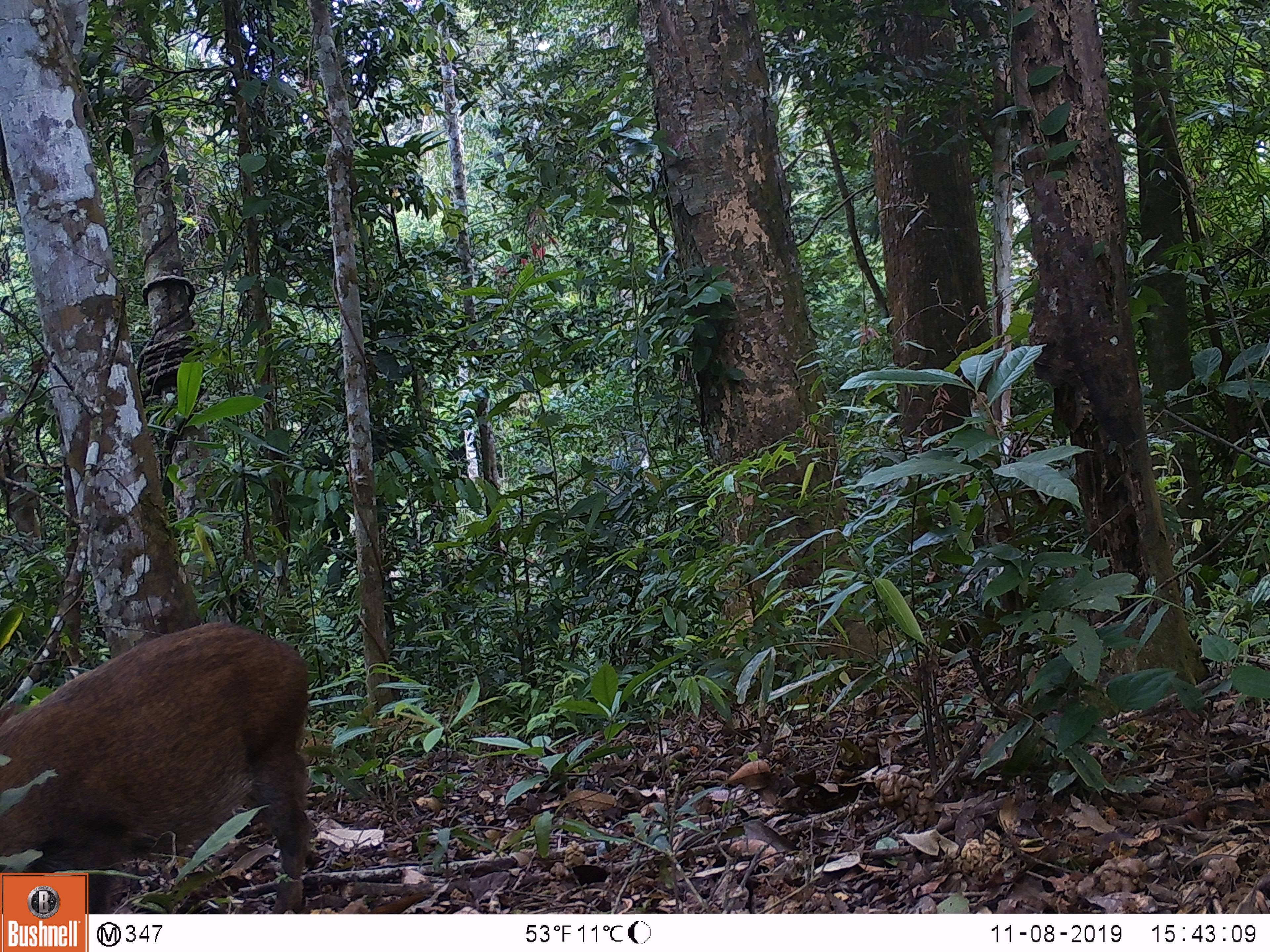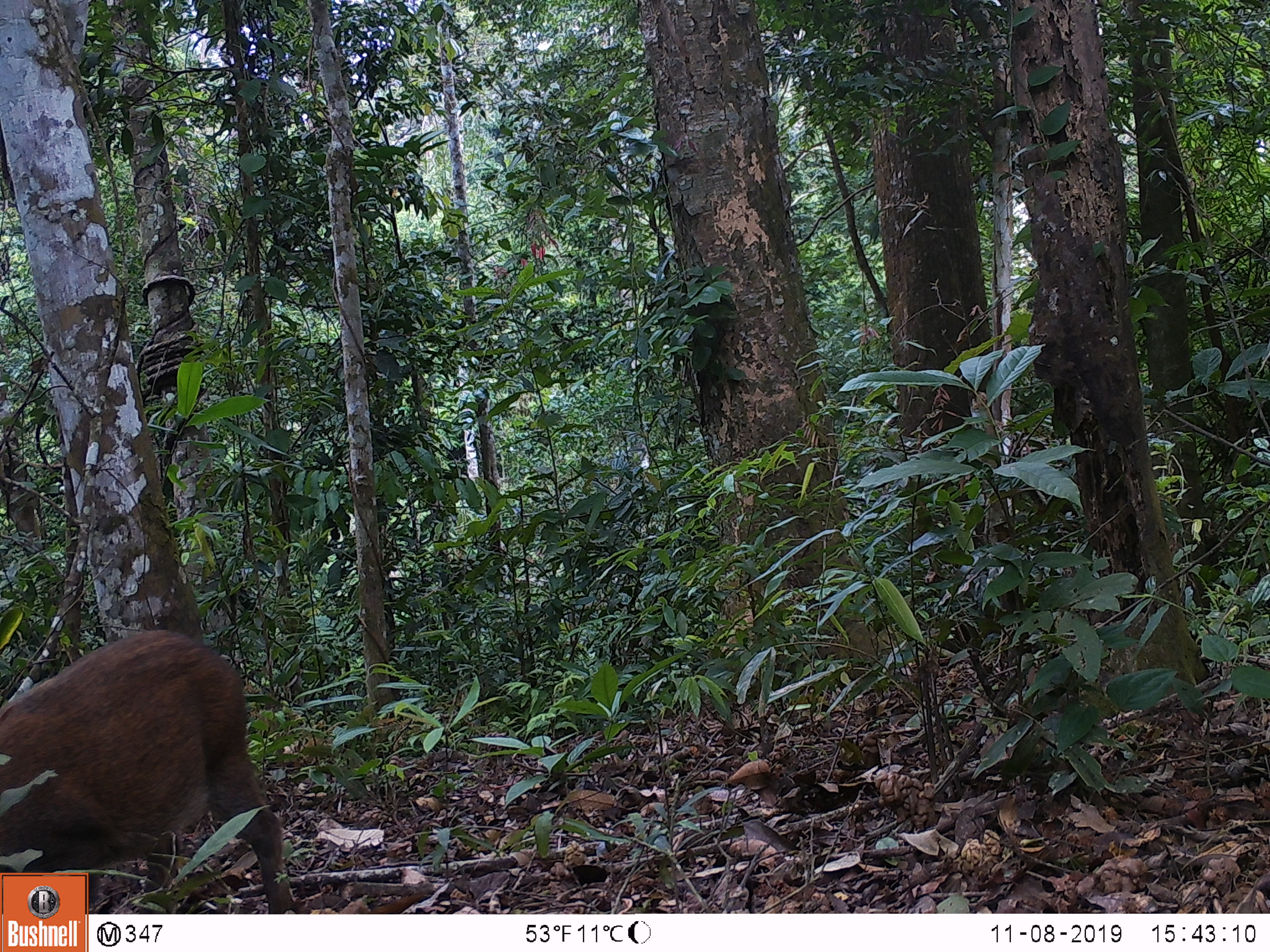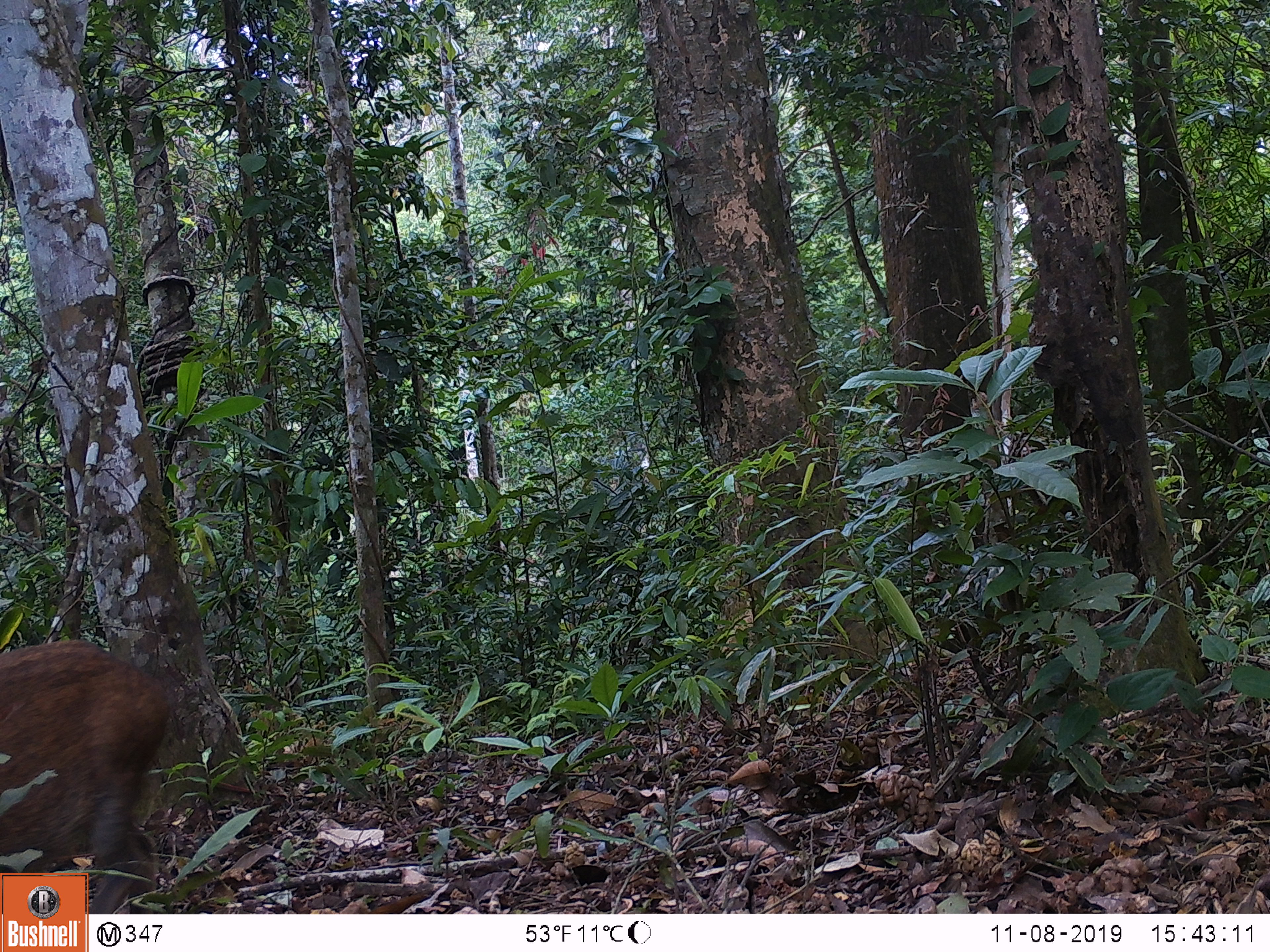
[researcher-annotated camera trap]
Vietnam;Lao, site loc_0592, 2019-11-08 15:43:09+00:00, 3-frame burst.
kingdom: Animalia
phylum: Chordata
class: Mammalia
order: Artiodactyla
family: Suidae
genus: Sus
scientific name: Sus scrofa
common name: eurasian wild pig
Eurasian wild pig (Sus scrofa). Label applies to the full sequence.